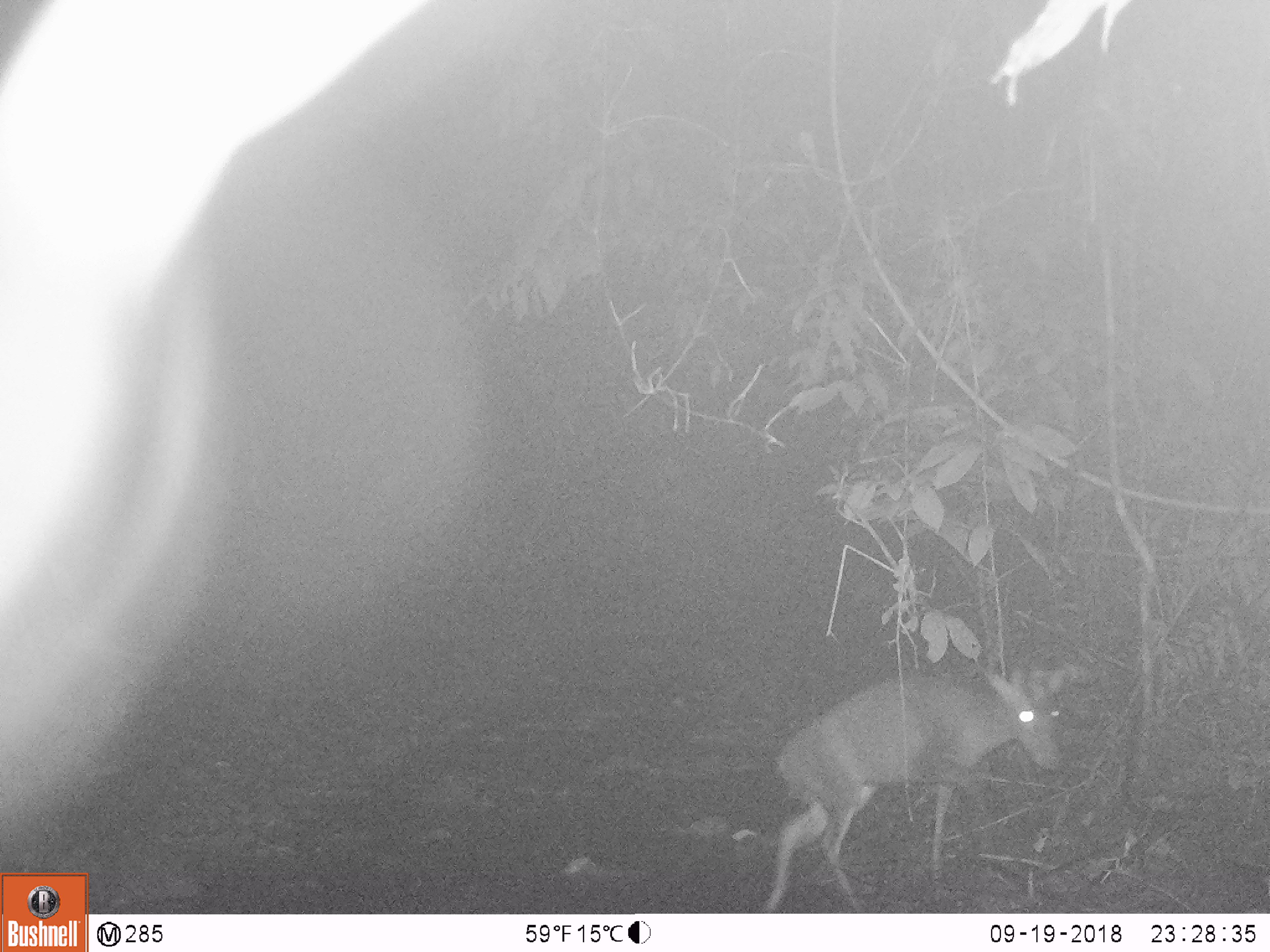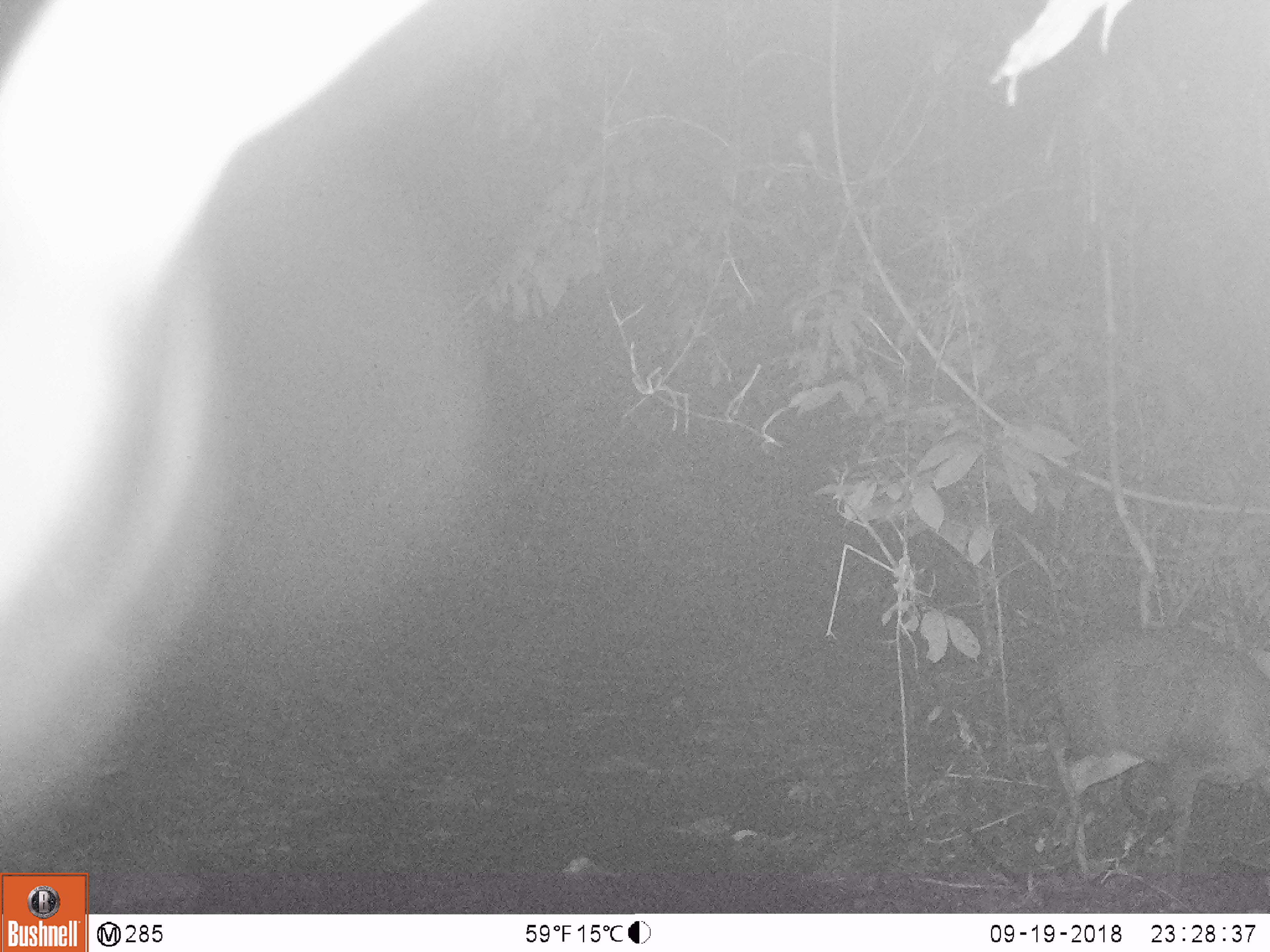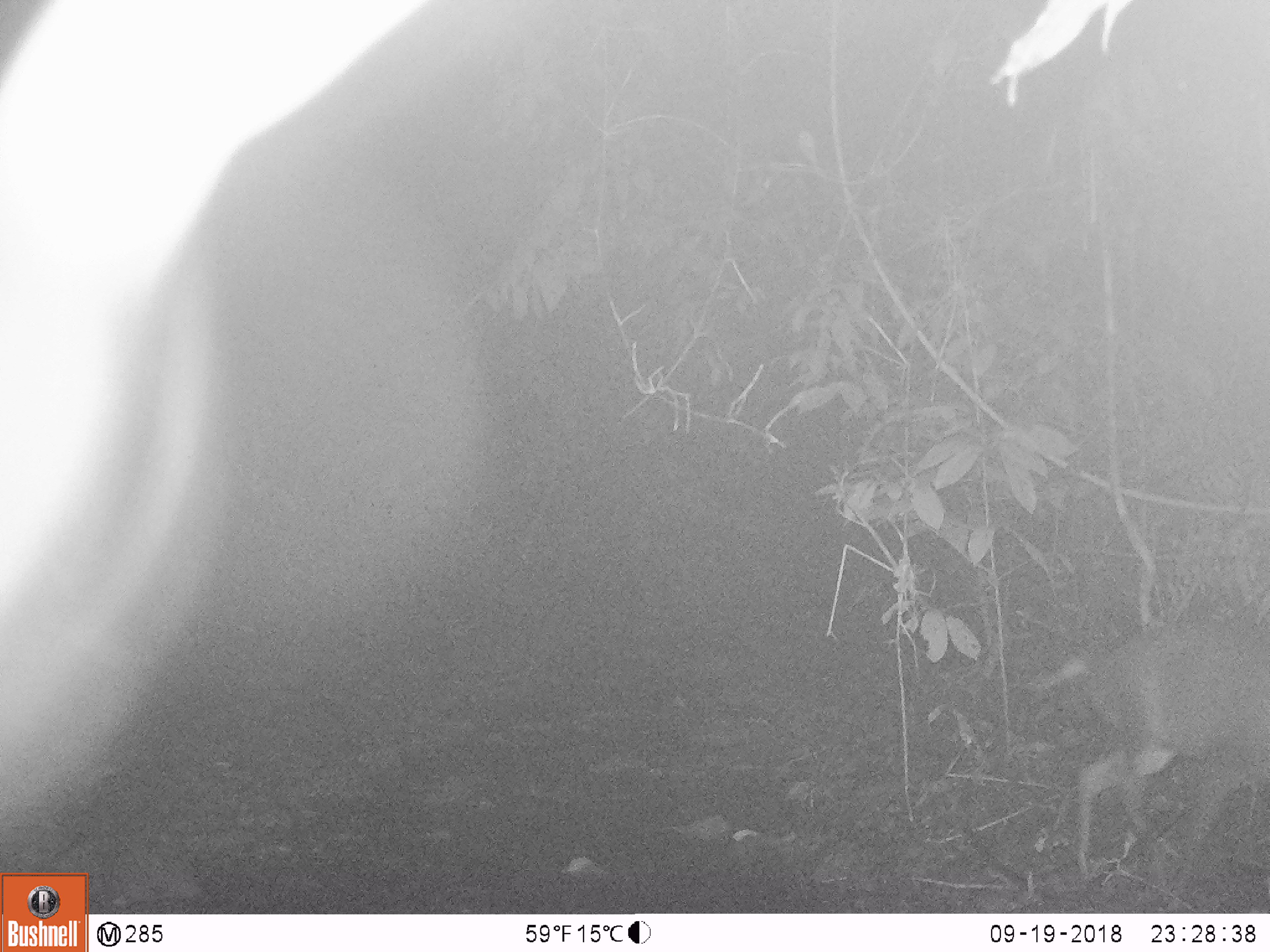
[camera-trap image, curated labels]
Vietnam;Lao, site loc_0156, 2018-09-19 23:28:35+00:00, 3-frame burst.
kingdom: Animalia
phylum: Chordata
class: Mammalia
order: Artiodactyla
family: Cervidae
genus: Muntiacus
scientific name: Muntiacus rooseveltorum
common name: roosevelt's muntjac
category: roosevelts muntjac group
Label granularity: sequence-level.